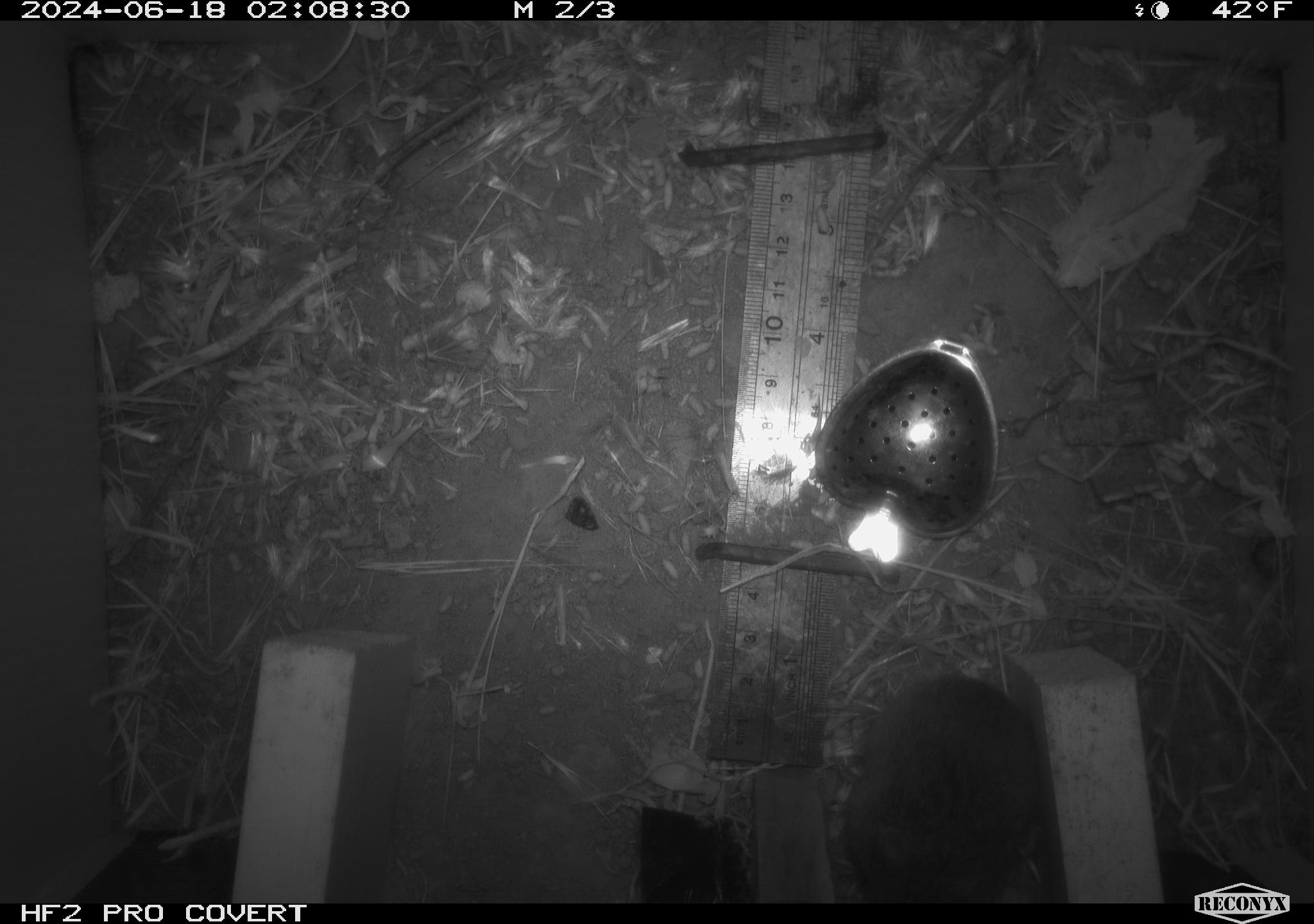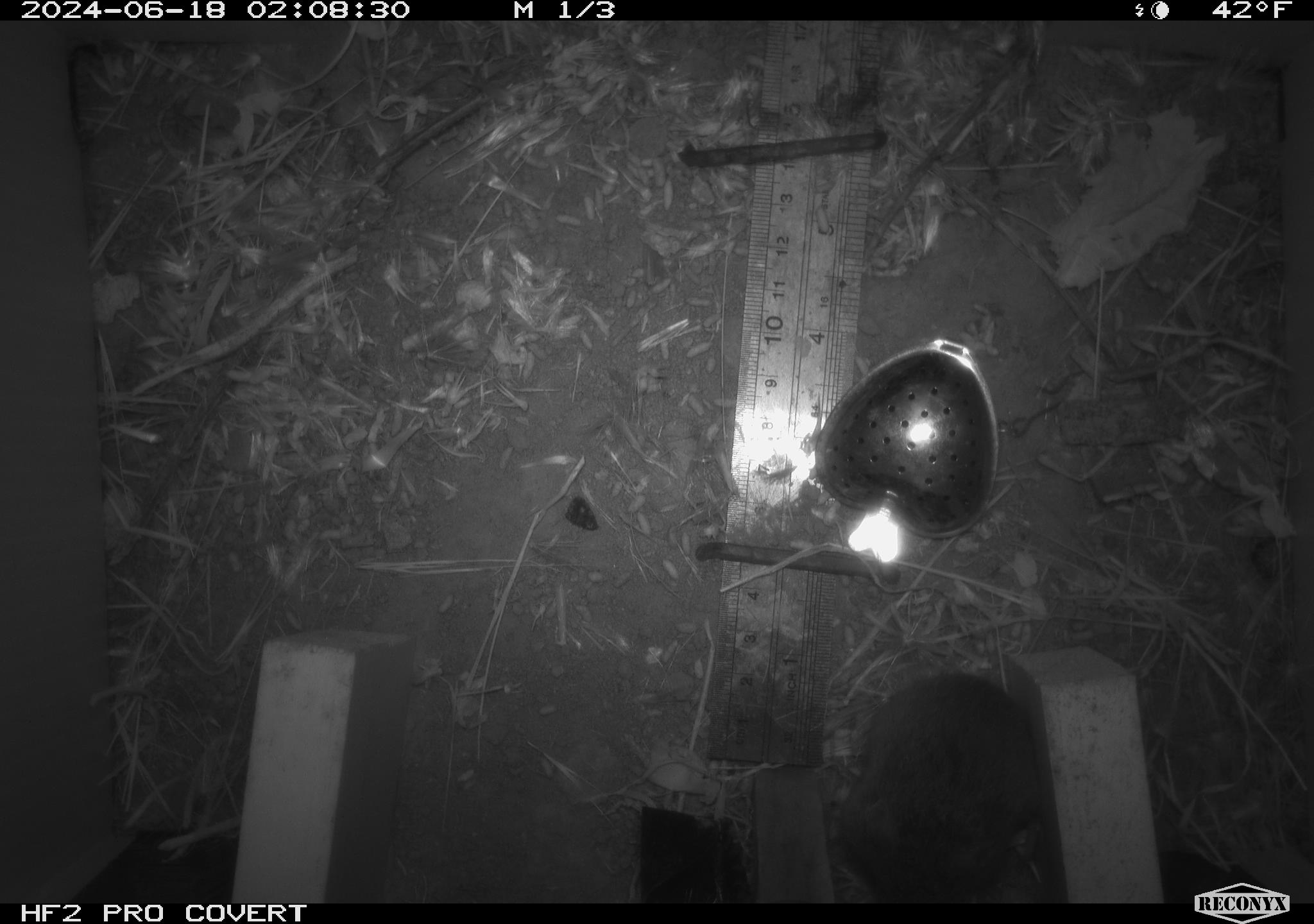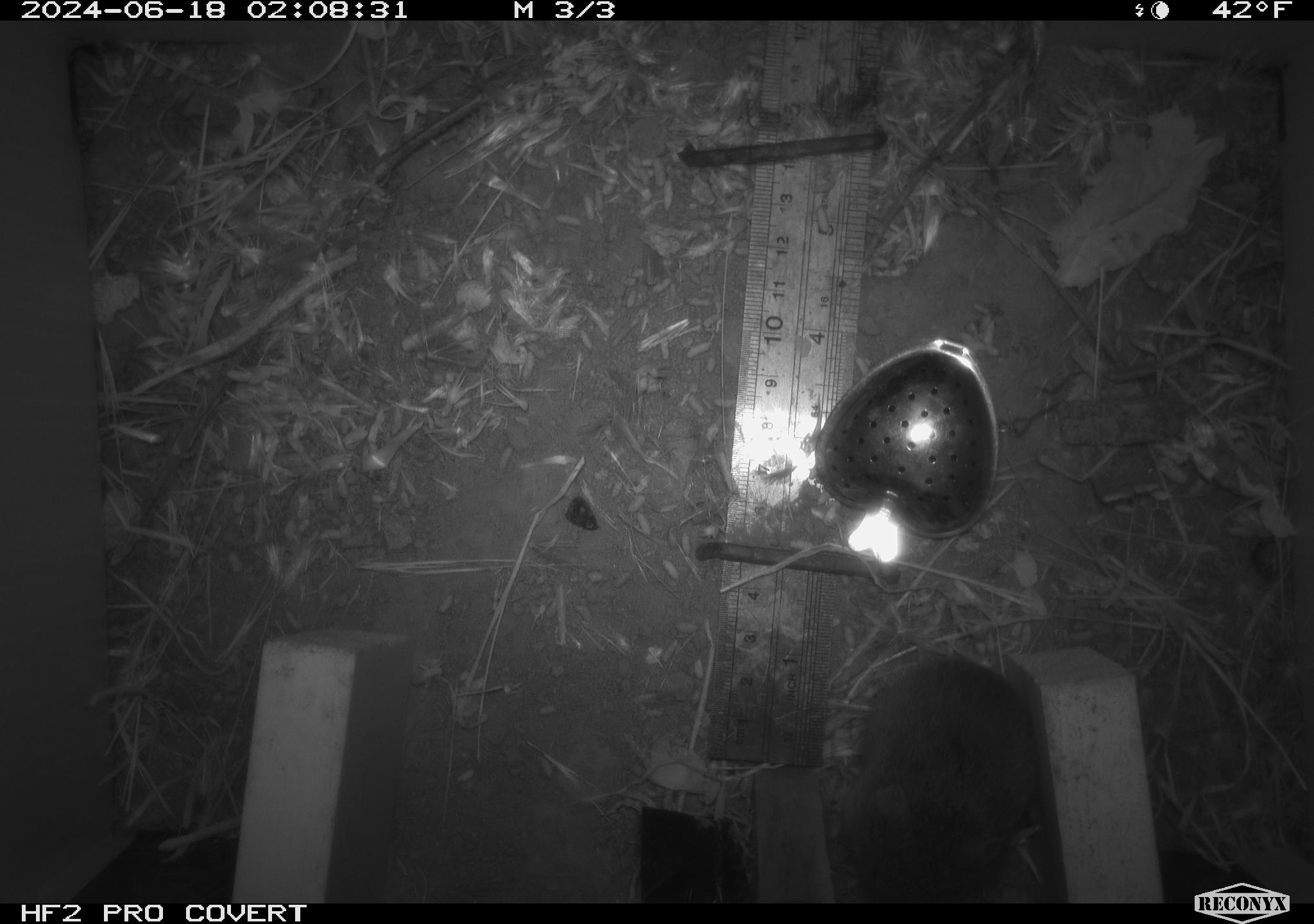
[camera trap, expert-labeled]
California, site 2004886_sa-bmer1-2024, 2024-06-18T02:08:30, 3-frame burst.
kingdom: Animalia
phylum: Chordata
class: Mammalia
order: Rodentia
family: Cricetidae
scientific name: Cricetidae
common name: hamsters, voles, lemmings, and allies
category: cricetidae family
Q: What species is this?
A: Cricetidae family (hamsters, voles, lemmings, and allies) (Cricetidae).